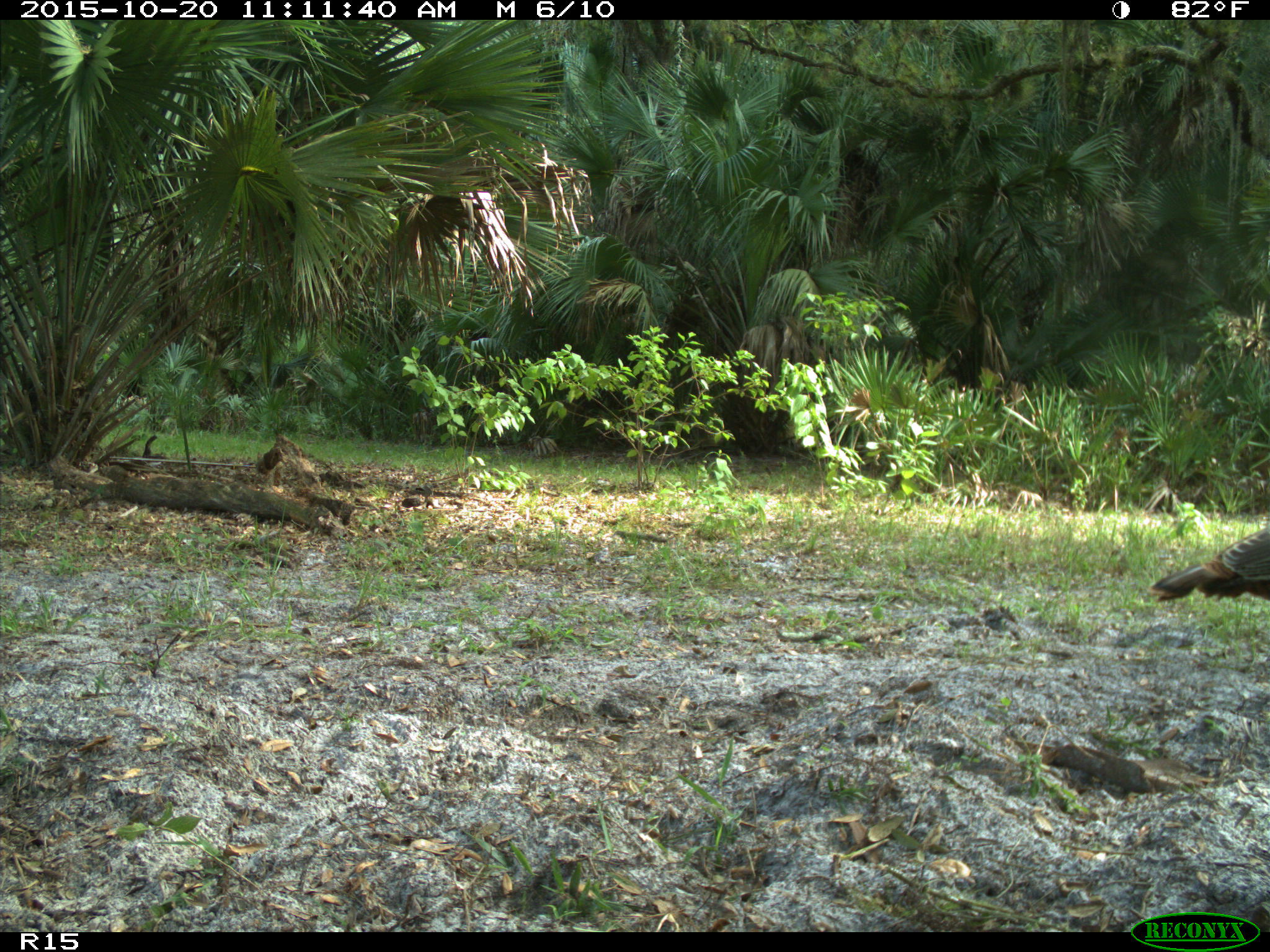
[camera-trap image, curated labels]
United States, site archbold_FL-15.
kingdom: Animalia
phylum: Chordata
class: Aves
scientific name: Aves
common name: birds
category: unidentified bird